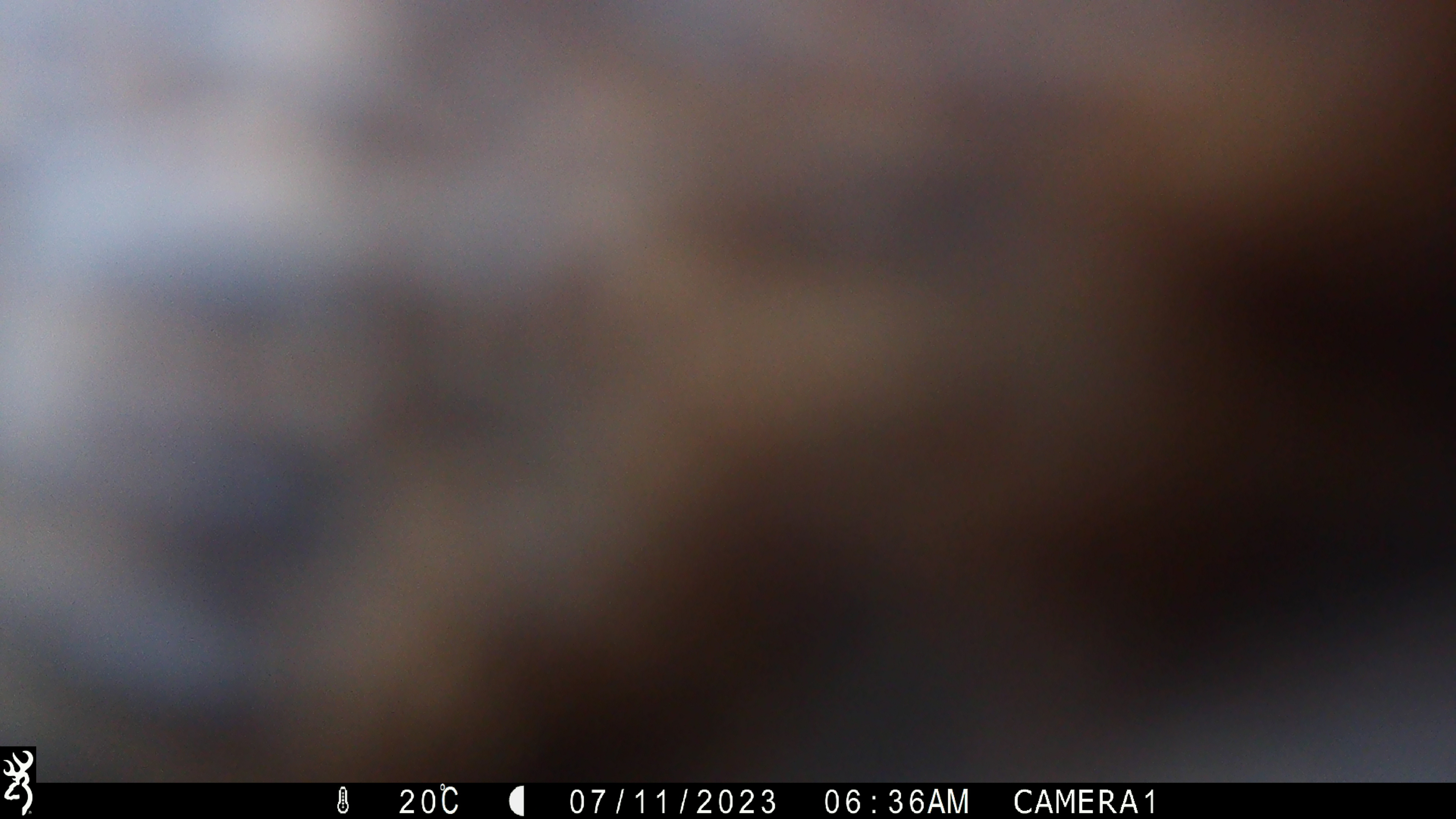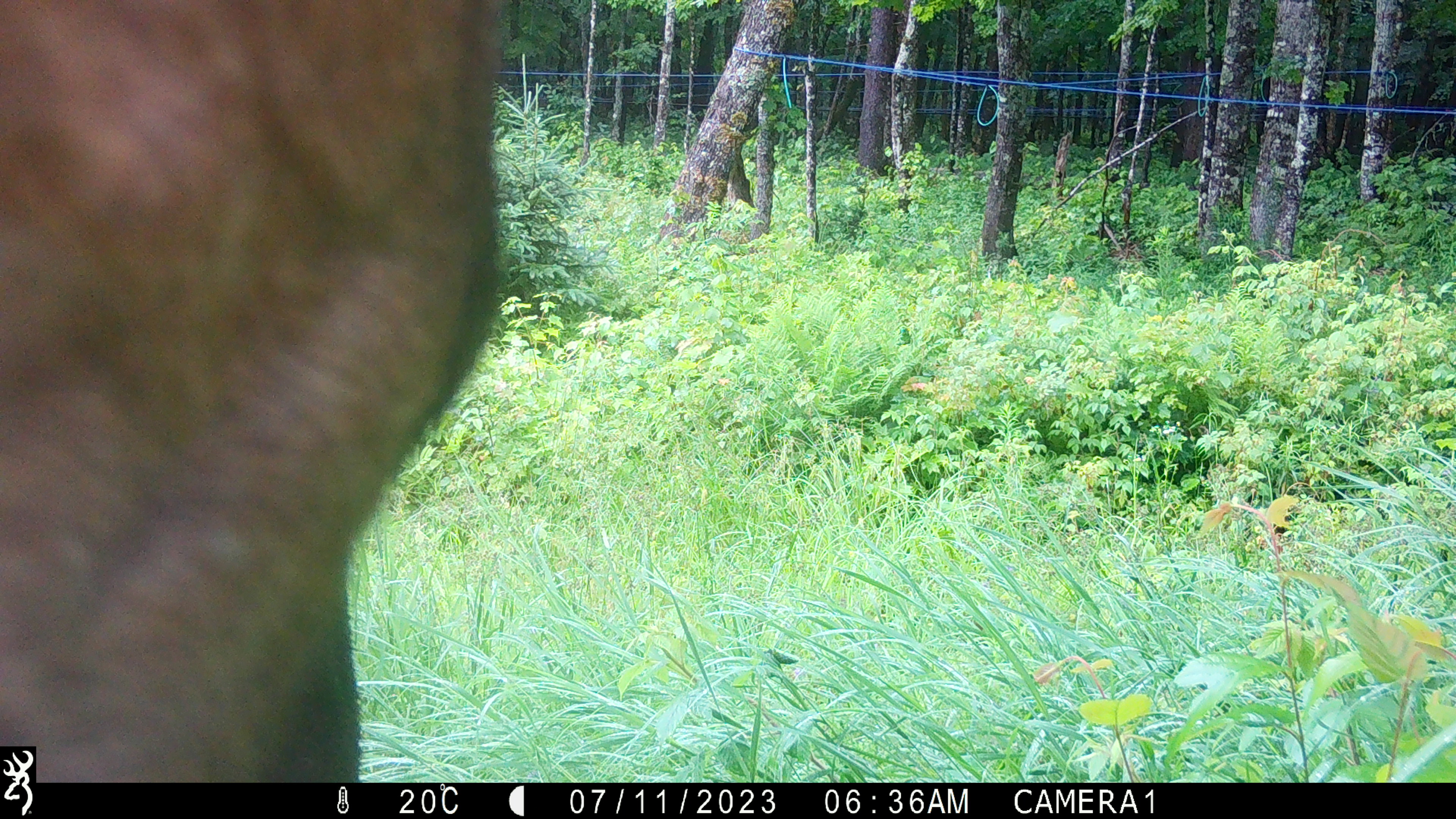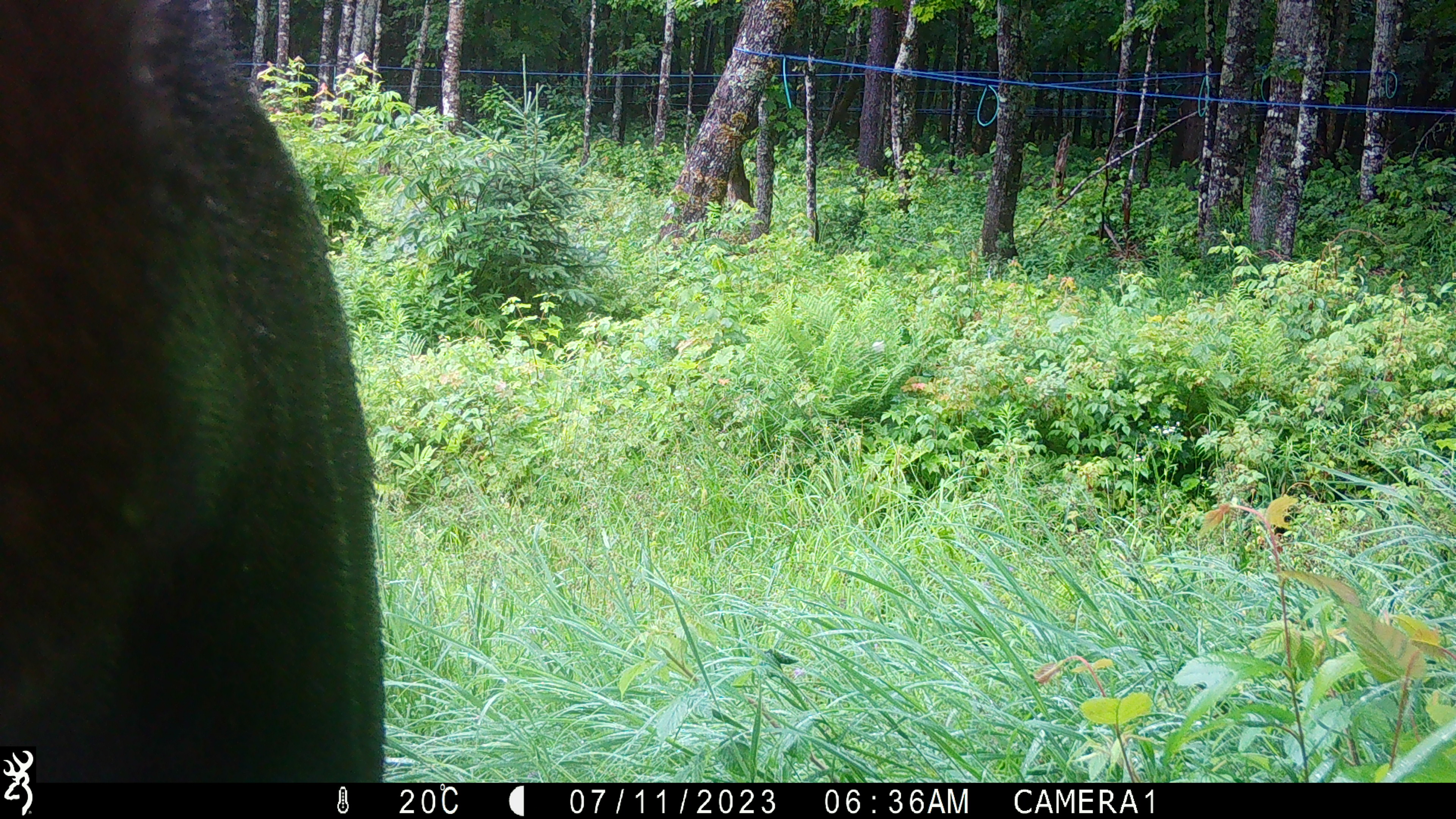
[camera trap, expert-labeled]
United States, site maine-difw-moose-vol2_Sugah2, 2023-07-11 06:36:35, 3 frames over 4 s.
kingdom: Animalia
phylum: Chordata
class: Mammalia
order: Artiodactyla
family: Cervidae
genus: Alces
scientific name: Alces alces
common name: moose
Moose (Alces alces).